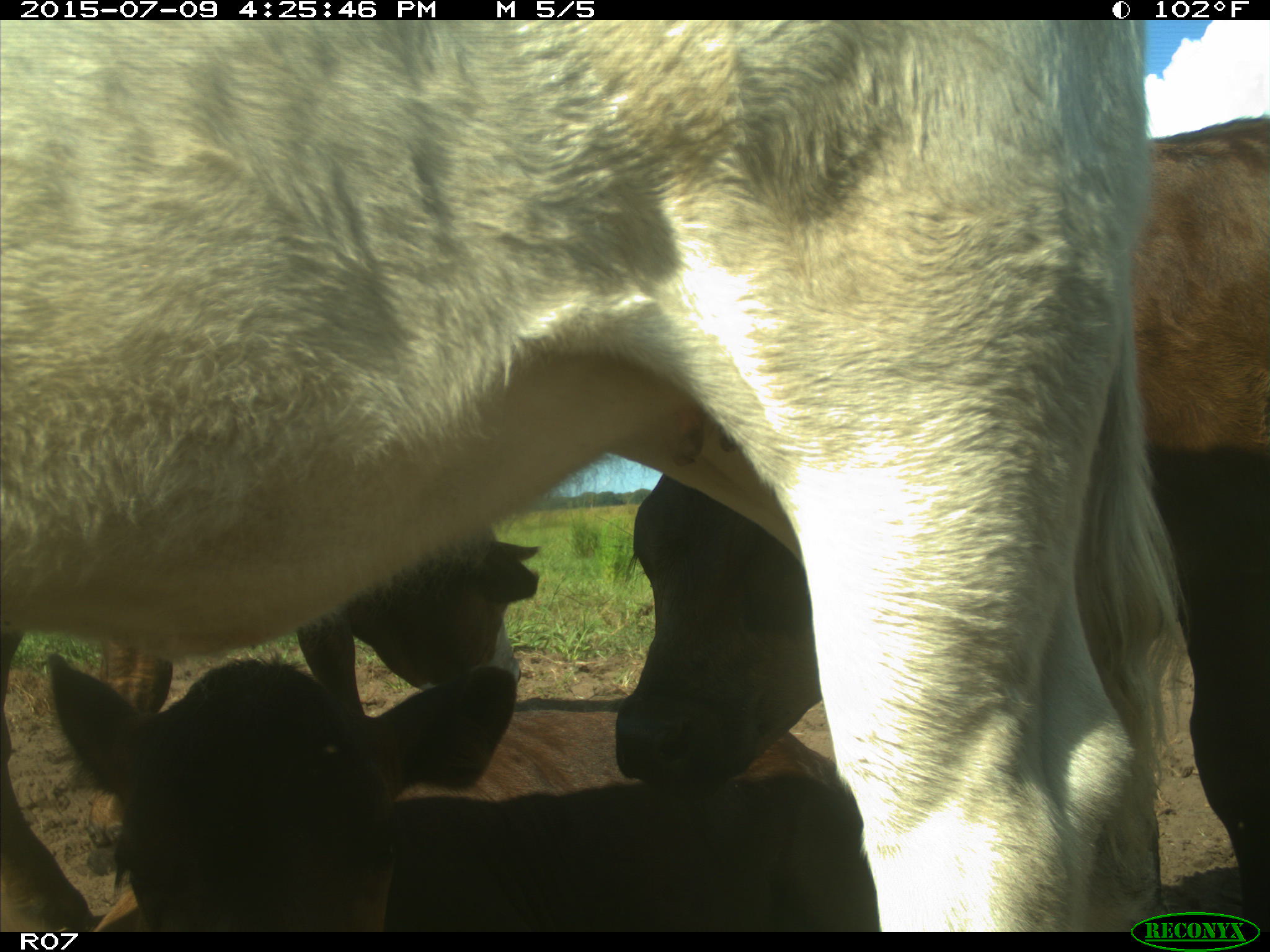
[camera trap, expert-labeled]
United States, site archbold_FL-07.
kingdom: Animalia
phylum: Chordata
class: Mammalia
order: Artiodactyla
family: Bovidae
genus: Bos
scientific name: Bos taurus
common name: domestic cow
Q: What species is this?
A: Bos taurus (domestic cow).